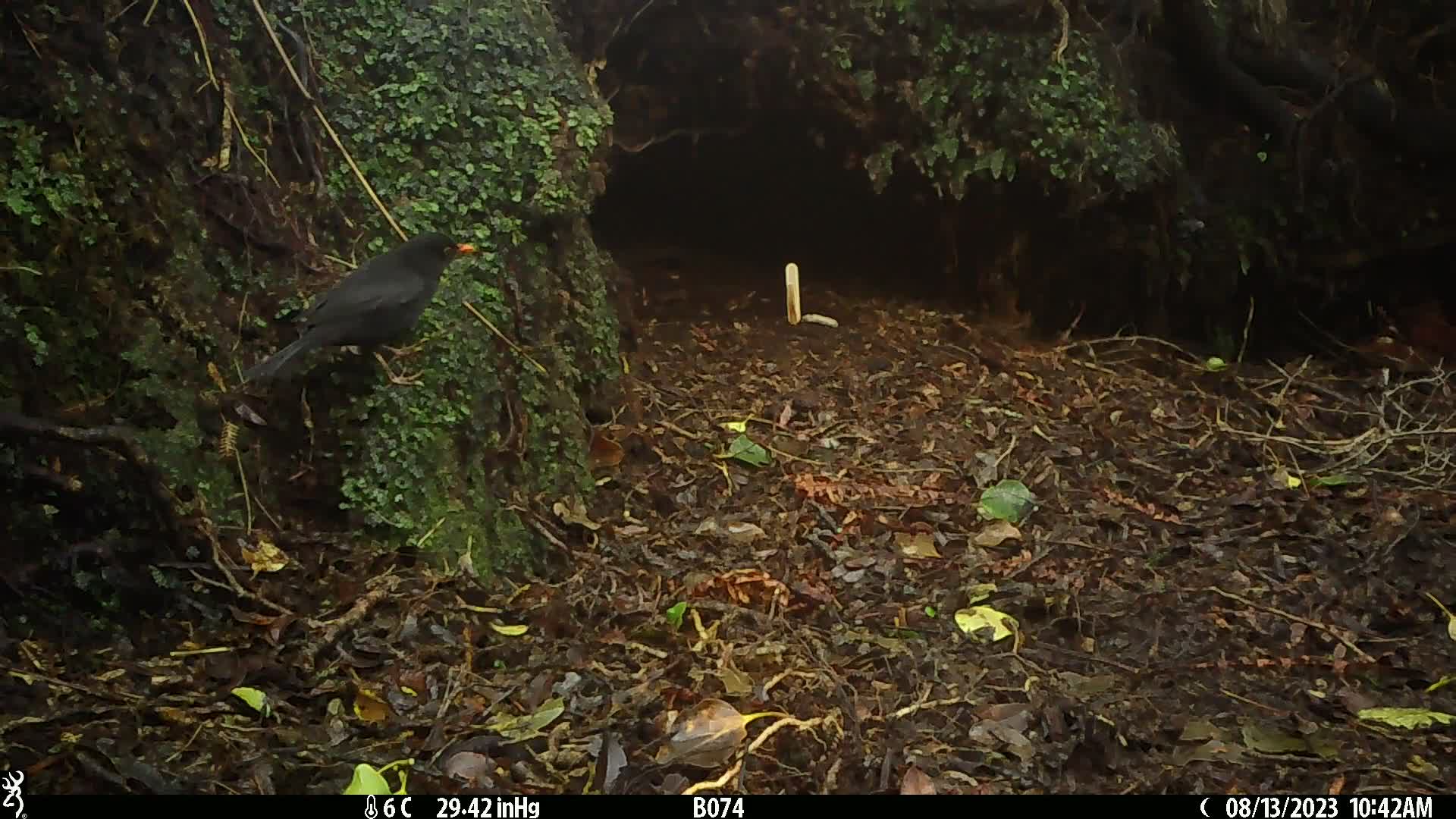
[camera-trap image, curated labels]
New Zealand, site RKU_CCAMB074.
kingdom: Animalia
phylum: Chordata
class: Aves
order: Passeriformes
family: Turdidae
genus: Turdus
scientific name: Turdus merula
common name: eurasian blackbird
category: blackbird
Blackbird (eurasian blackbird) (Turdus merula).